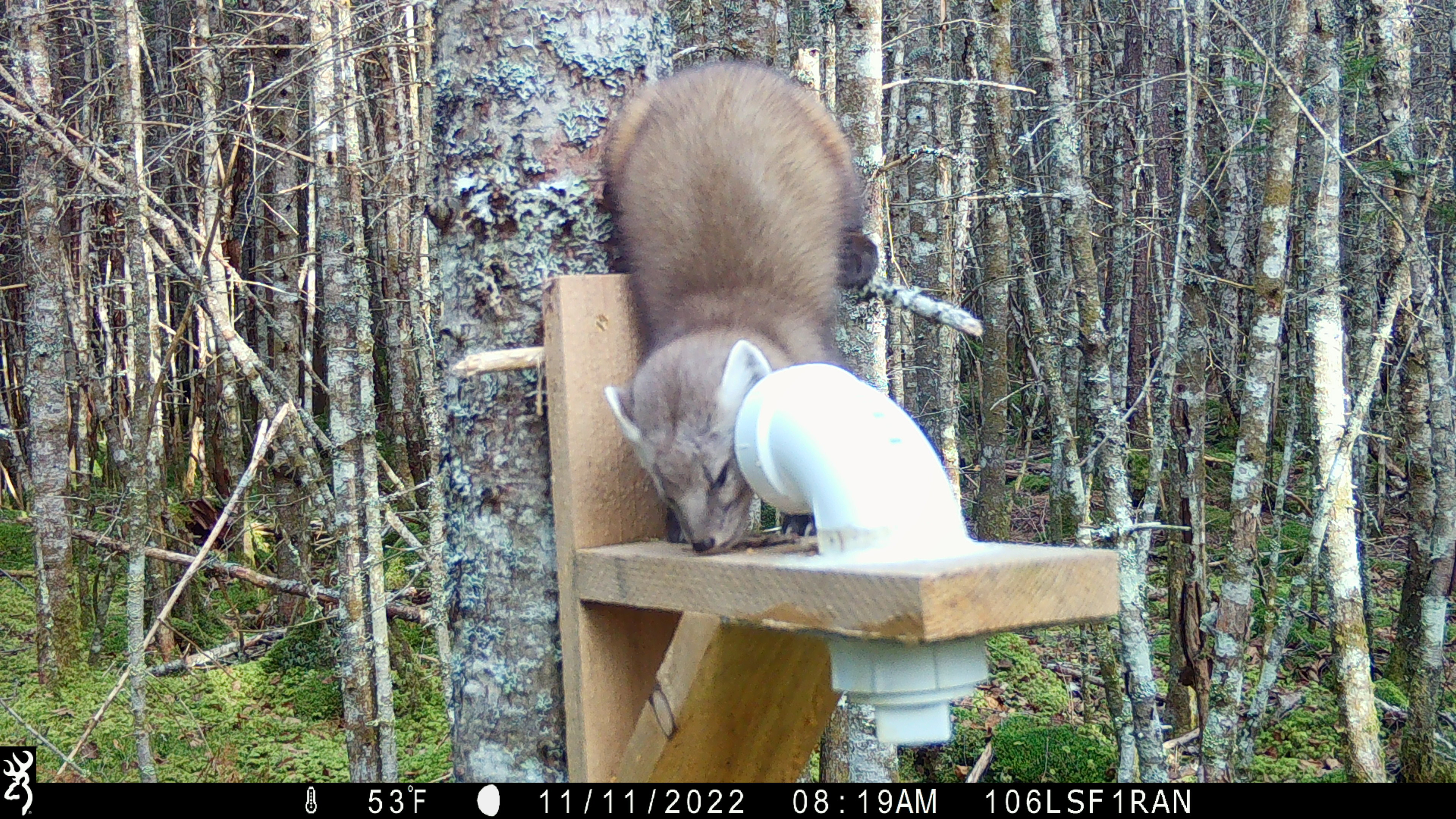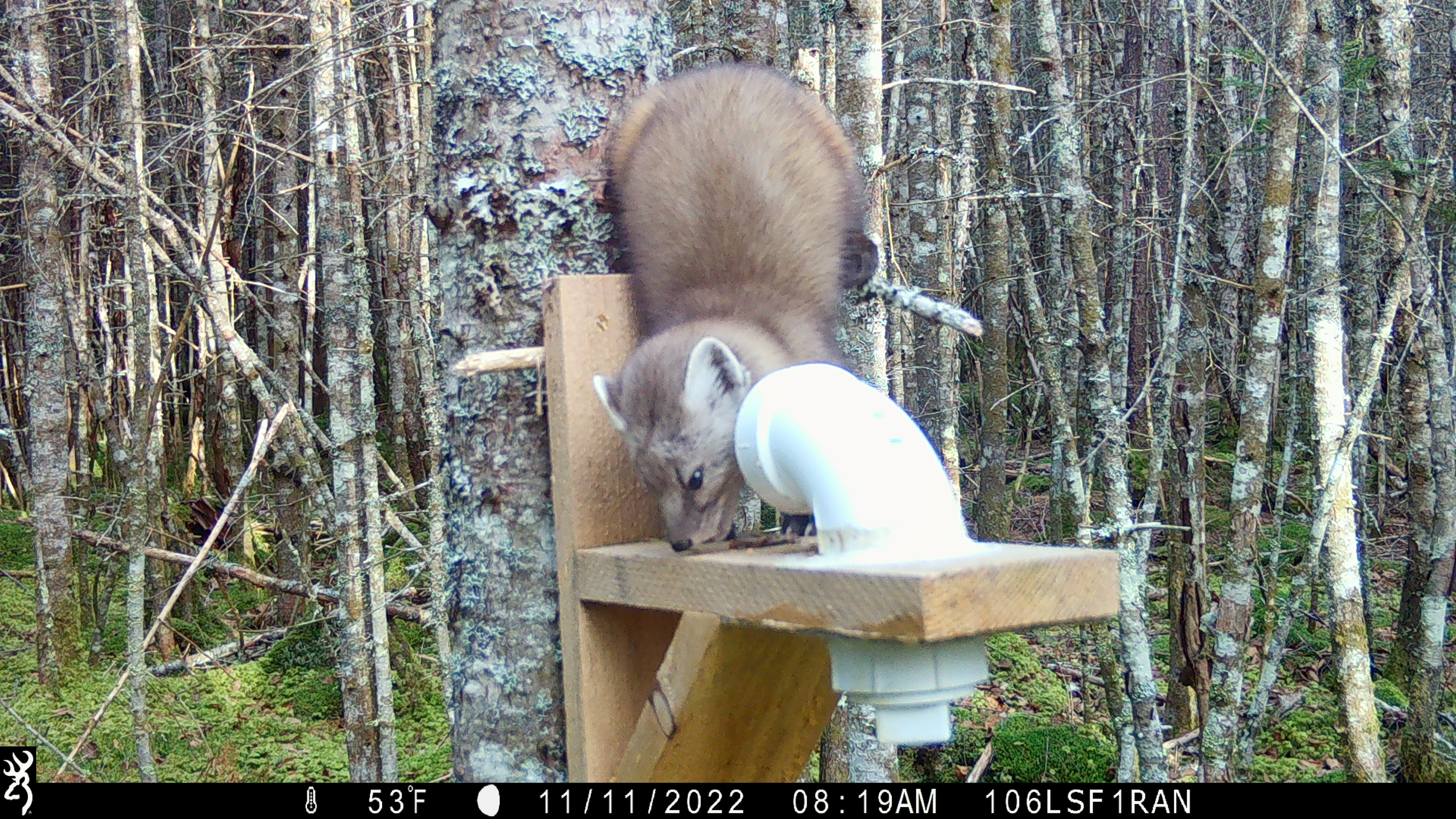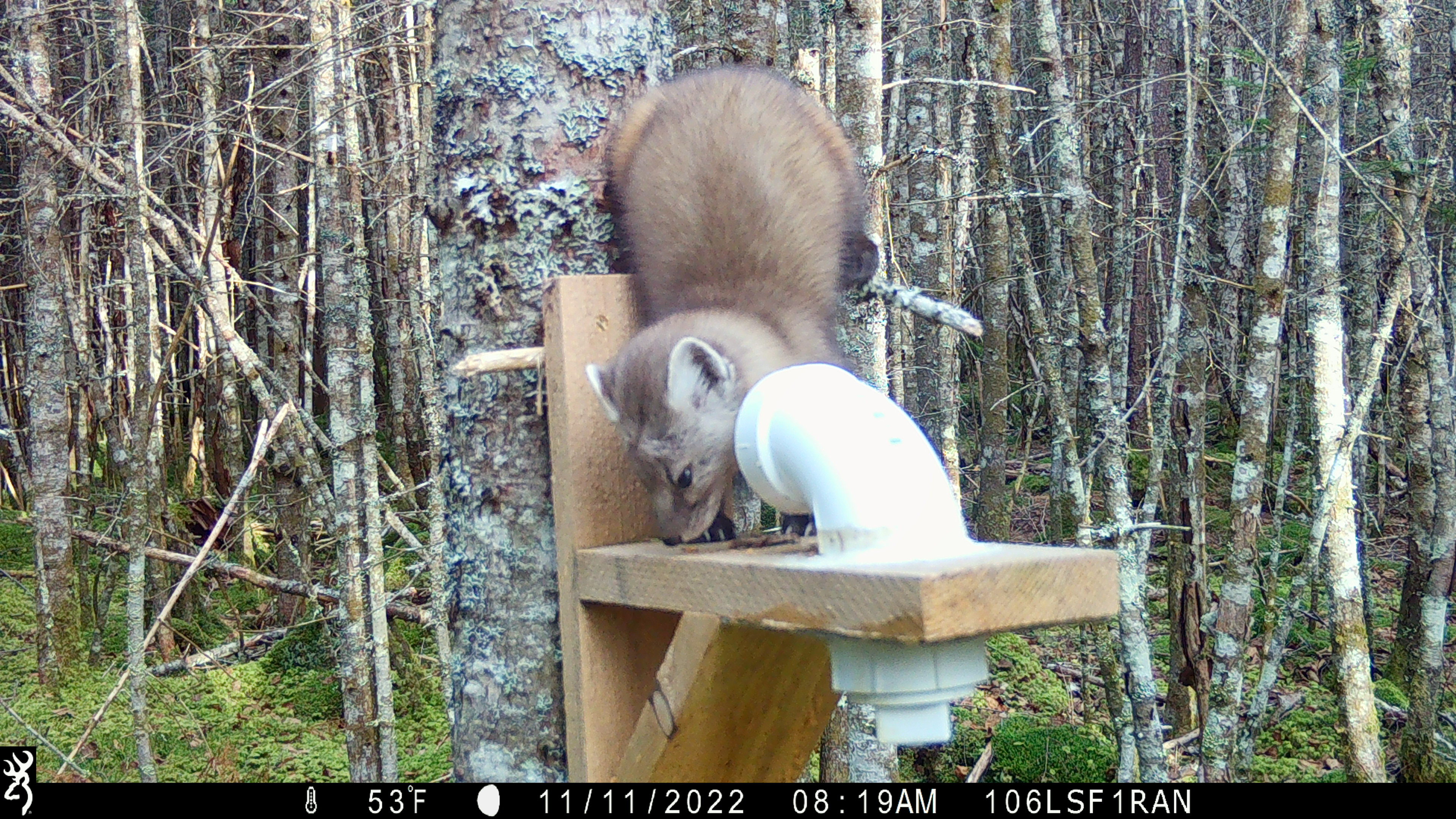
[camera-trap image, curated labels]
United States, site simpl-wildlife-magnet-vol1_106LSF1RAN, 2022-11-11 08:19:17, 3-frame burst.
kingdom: Animalia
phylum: Chordata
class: Mammalia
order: Carnivora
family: Mustelidae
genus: Martes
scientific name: Martes americana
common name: american marten